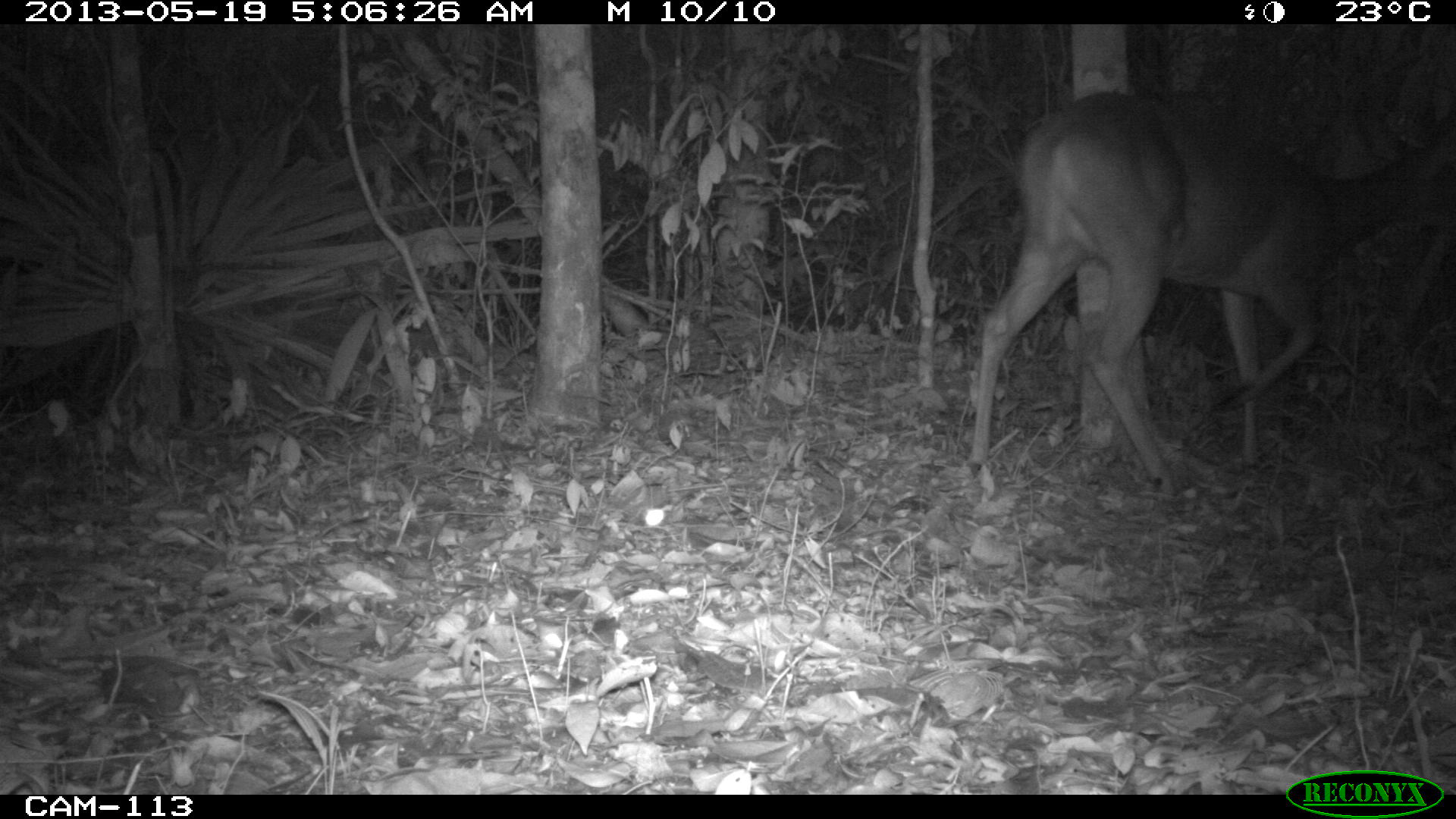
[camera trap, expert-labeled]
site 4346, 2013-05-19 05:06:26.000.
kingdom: Animalia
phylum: Chordata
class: Mammalia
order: Artiodactyla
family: Cervidae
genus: Odocoileus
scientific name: Odocoileus virginianus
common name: white-tailed deer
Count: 1.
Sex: female.